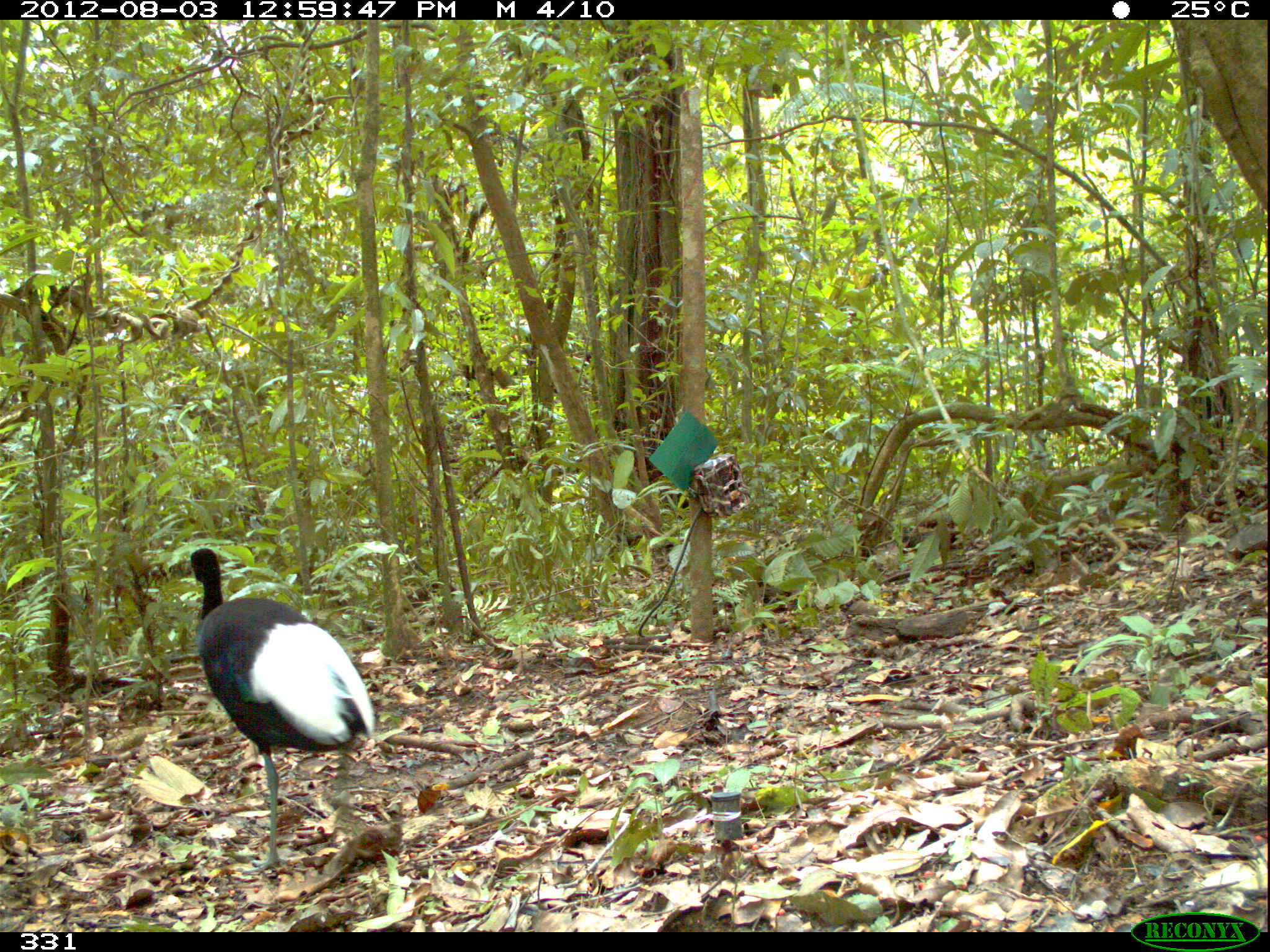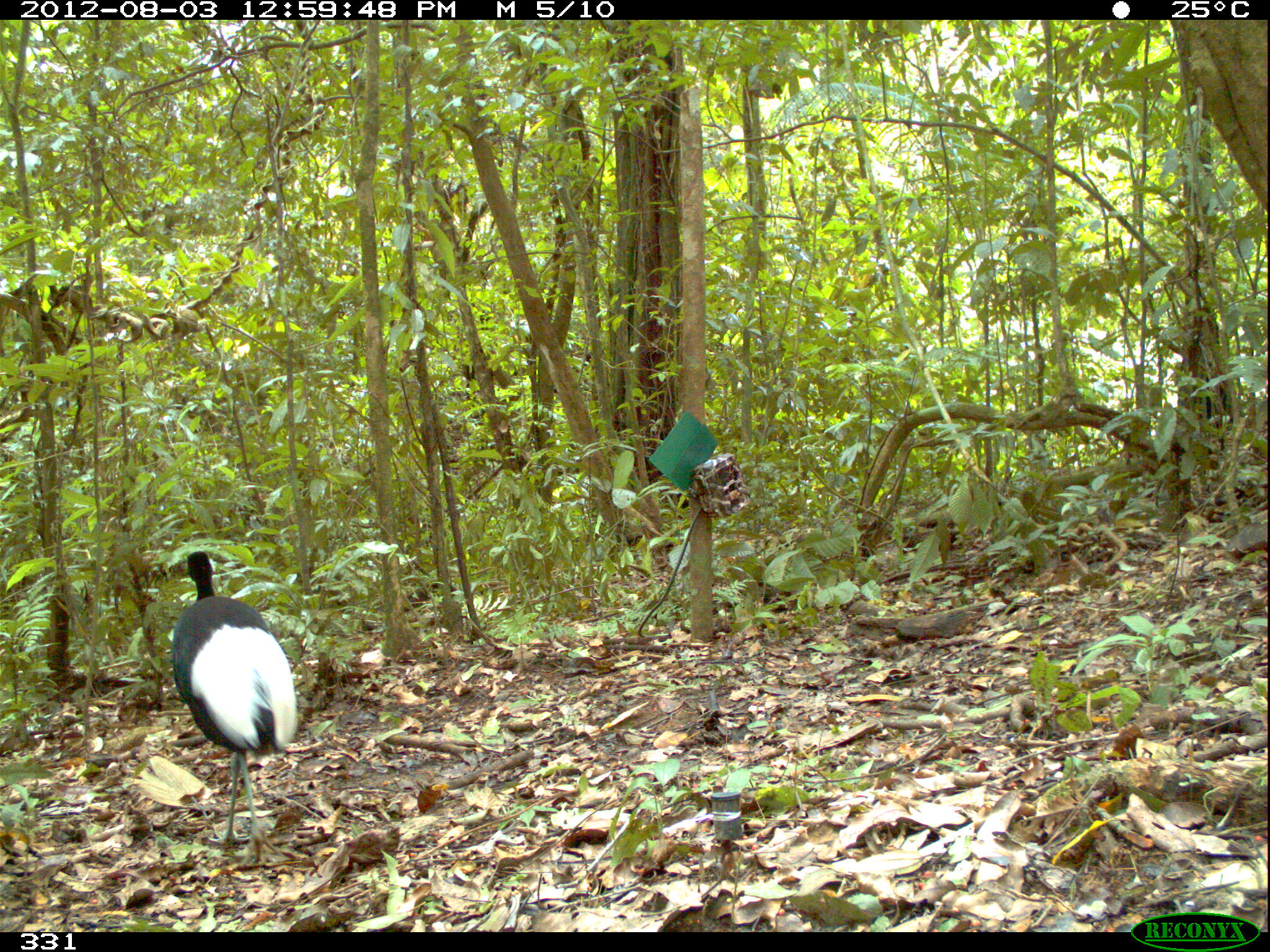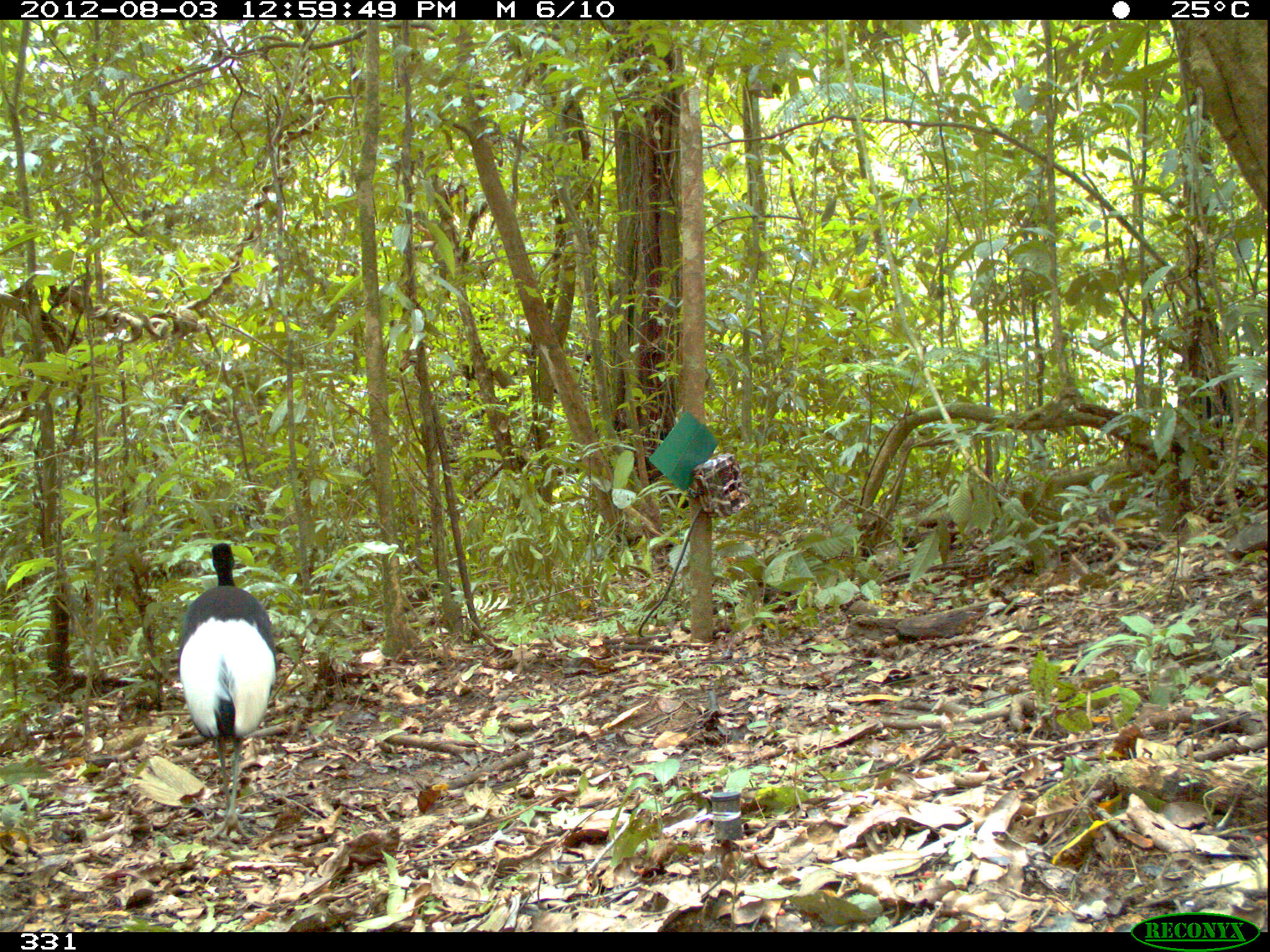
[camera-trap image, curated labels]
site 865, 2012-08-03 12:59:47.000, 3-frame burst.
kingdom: Animalia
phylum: Chordata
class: Aves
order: Gruiformes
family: Psophiidae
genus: Psophia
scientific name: Psophia leucoptera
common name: pale-winged trumpeter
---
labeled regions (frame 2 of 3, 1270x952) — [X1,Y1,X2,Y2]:
psophia leucoptera: [170,550,306,869]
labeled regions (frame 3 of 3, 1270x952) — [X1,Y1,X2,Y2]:
psophia leucoptera: [174,542,277,842]